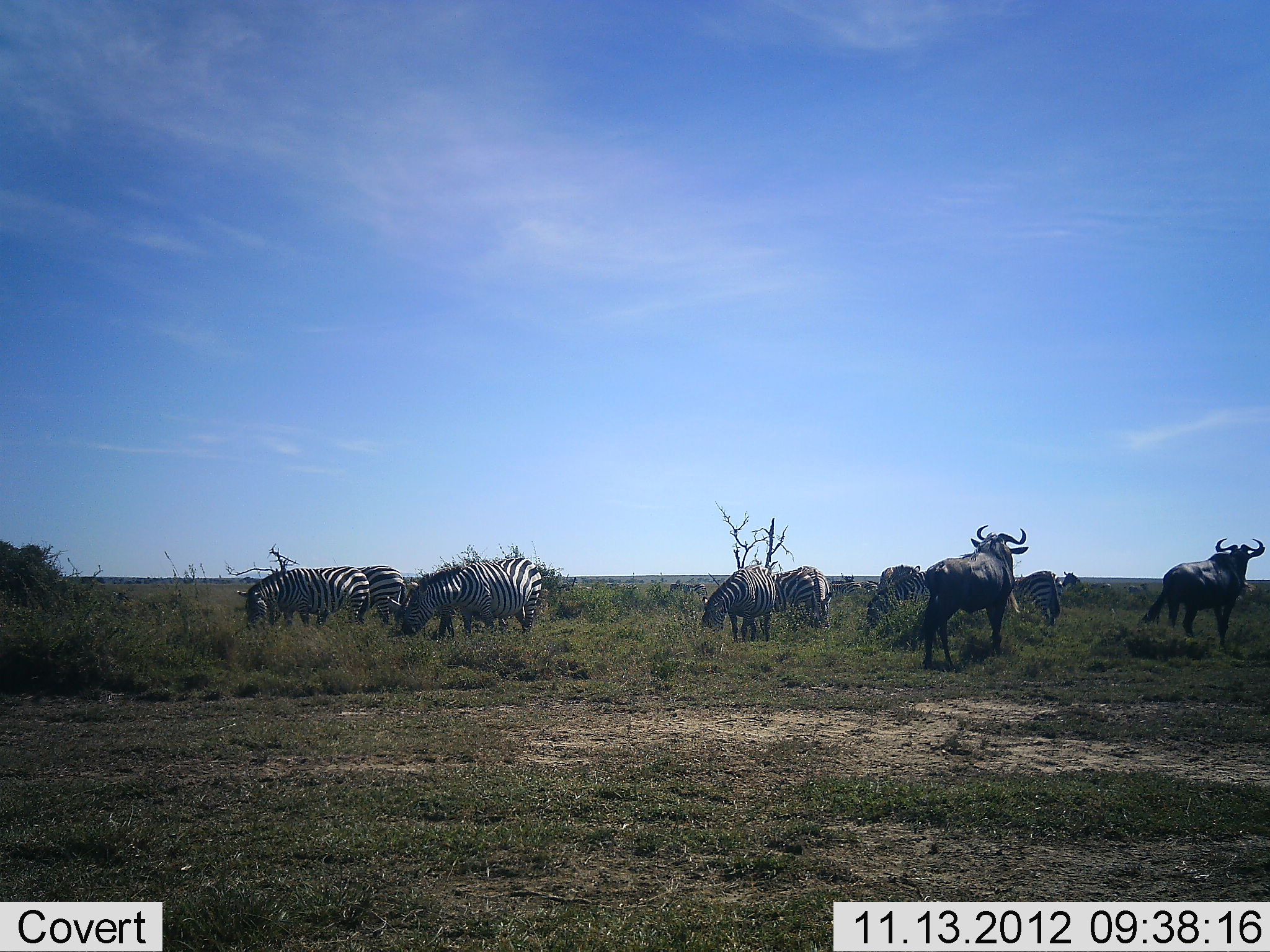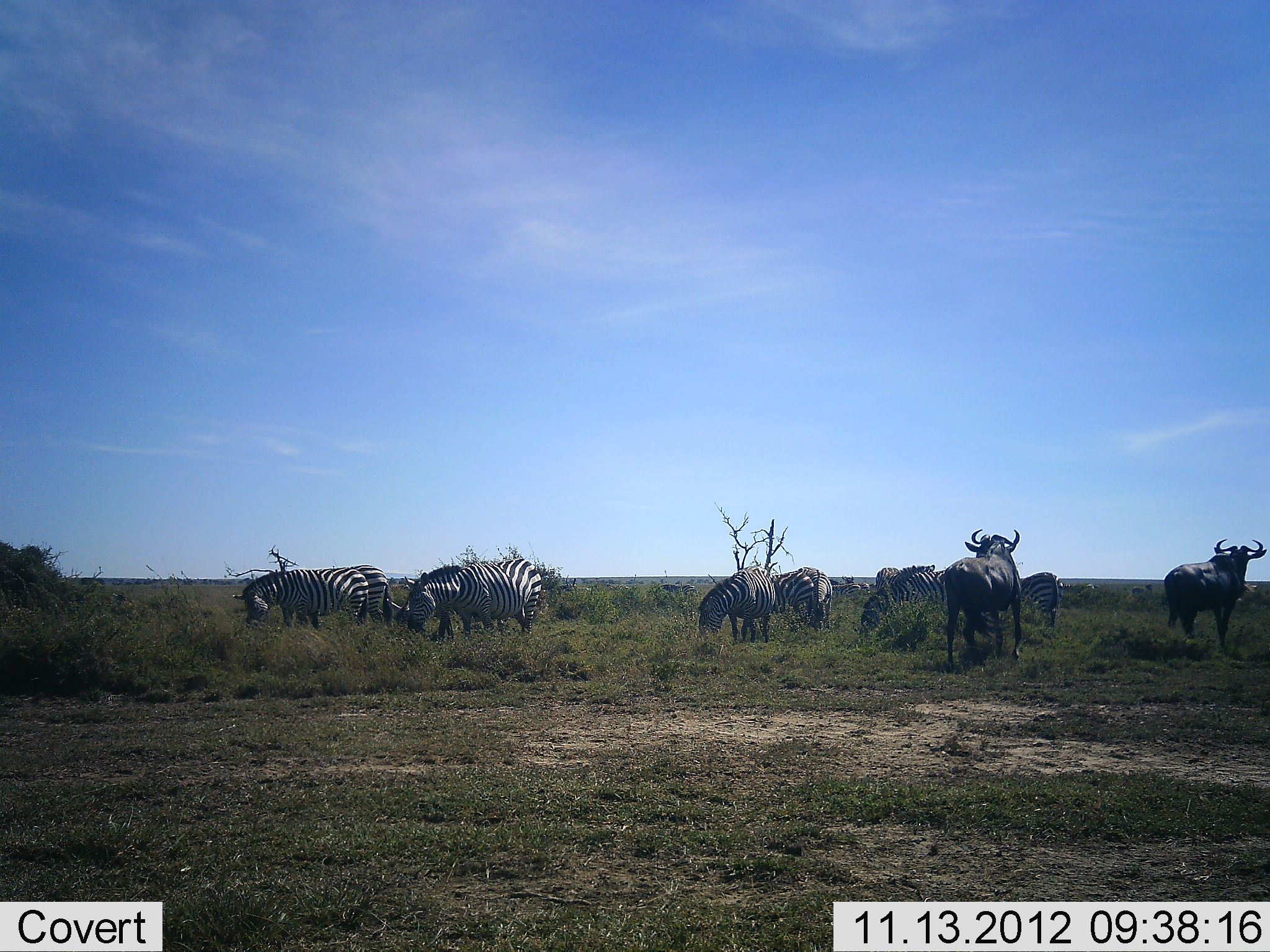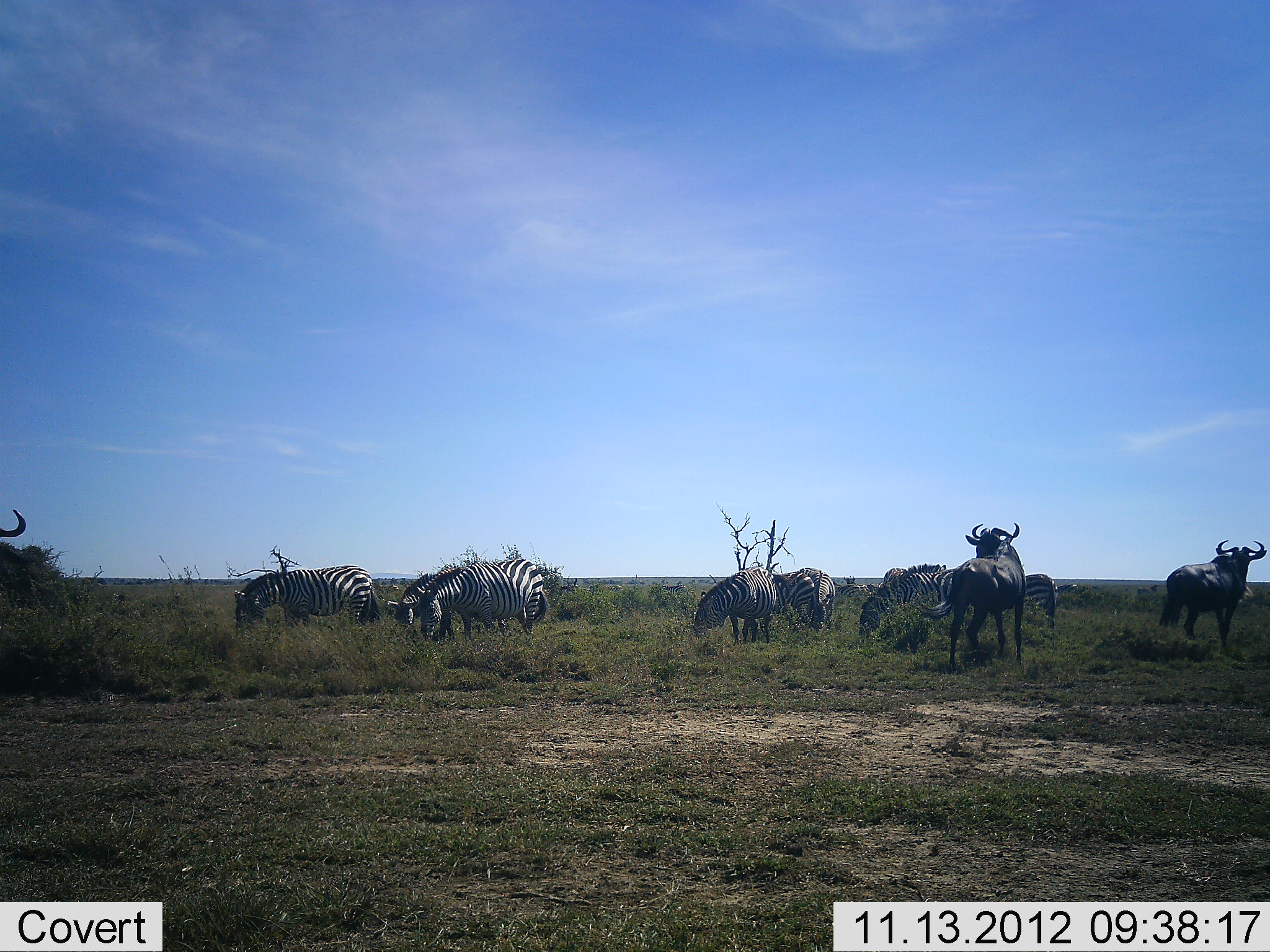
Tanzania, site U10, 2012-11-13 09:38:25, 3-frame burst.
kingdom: Animalia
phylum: Chordata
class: Mammalia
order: Artiodactyla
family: Bovidae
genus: Connochaetes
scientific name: Connochaetes taurinus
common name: blue wildebeest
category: wildebeest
Wildebeest (blue wildebeest) (Connochaetes taurinus), count 3. Behavior (volunteer vote fractions): standing 90%, resting 0%, moving 30%, interacting 0%. Young present (vote fraction): 0%. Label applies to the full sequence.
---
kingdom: Animalia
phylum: Chordata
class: Mammalia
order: Perissodactyla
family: Equidae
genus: Equus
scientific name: Equus quagga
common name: plains zebra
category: zebra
Zebra (plains zebra) (Equus quagga), count 8. Behavior (volunteer vote fractions): standing 27%, resting 0%, moving 18%, interacting 0%. Young present (vote fraction): 0%. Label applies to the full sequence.